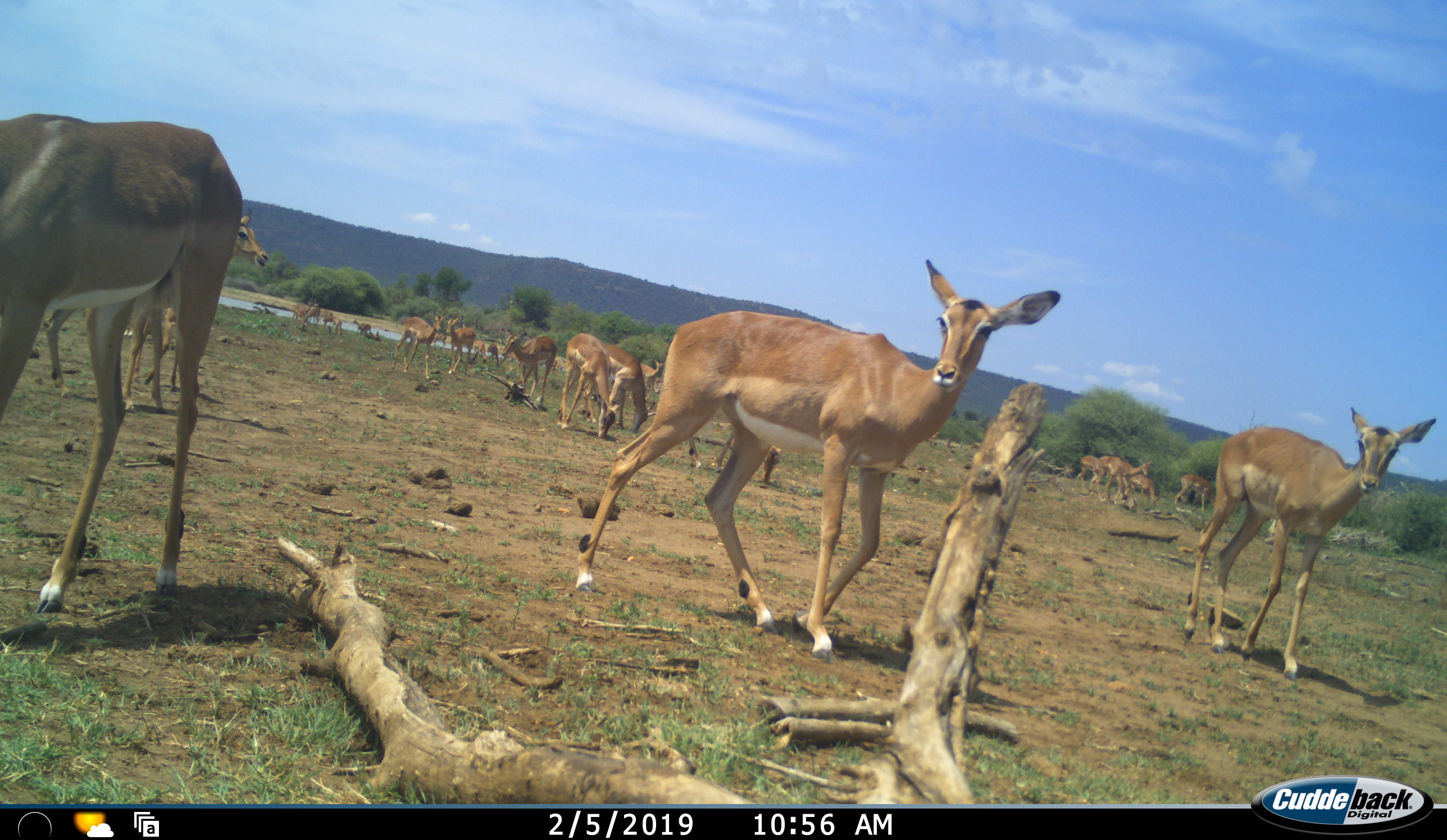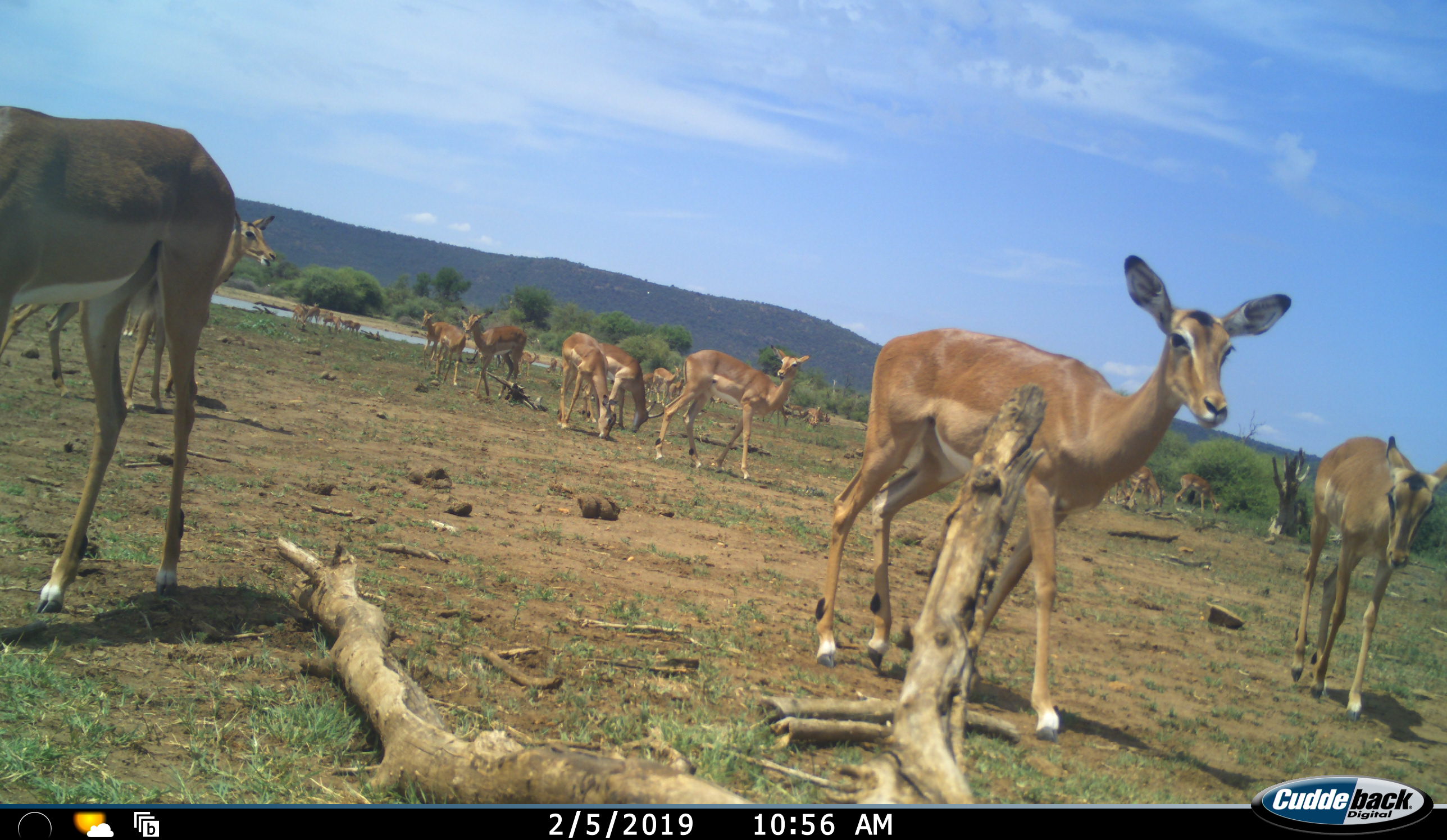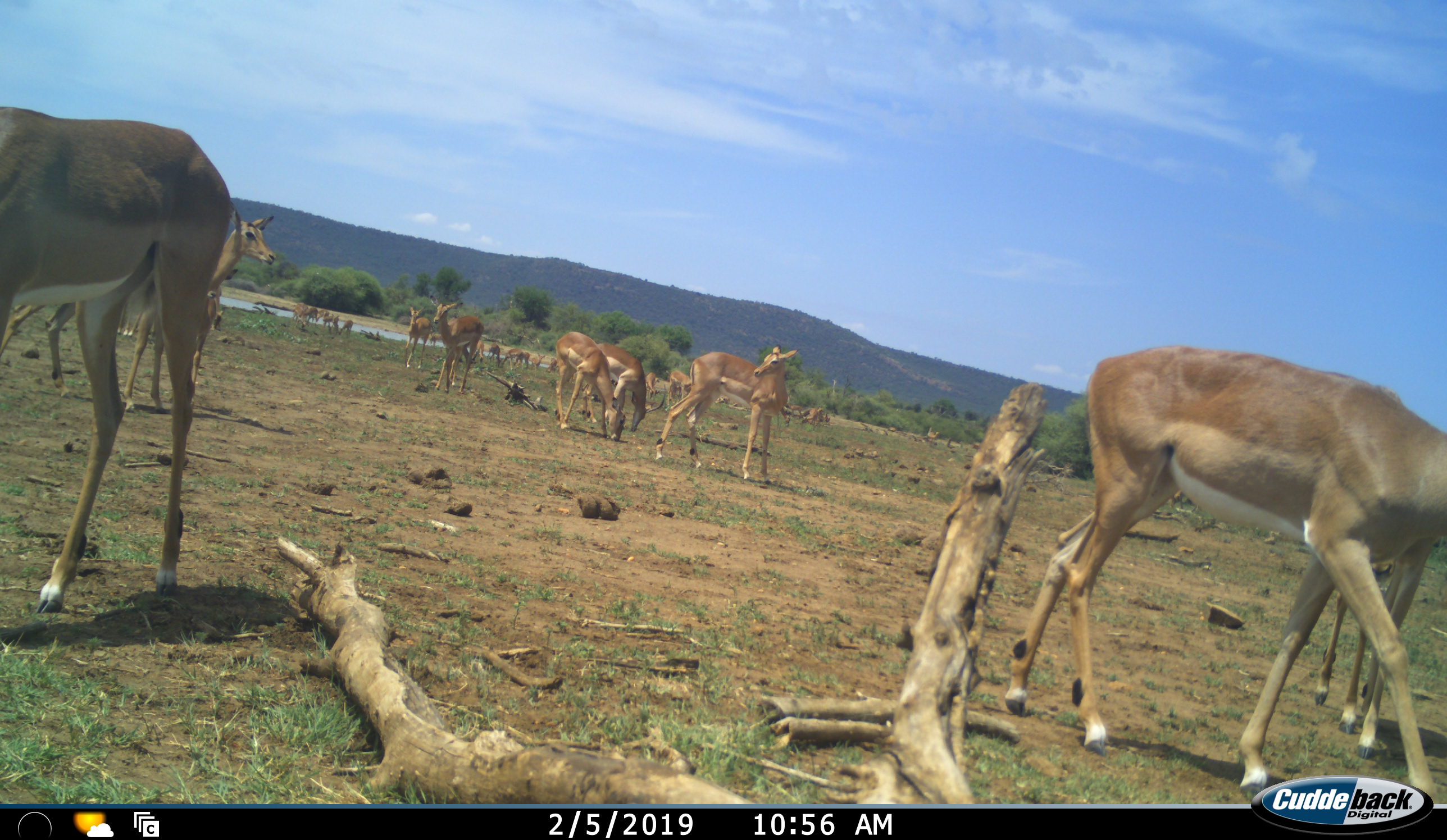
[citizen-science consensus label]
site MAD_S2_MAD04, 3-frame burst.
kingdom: Animalia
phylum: Chordata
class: Mammalia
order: Artiodactyla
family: Bovidae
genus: Aepyceros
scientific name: Aepyceros melampus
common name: impala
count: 11-50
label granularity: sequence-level